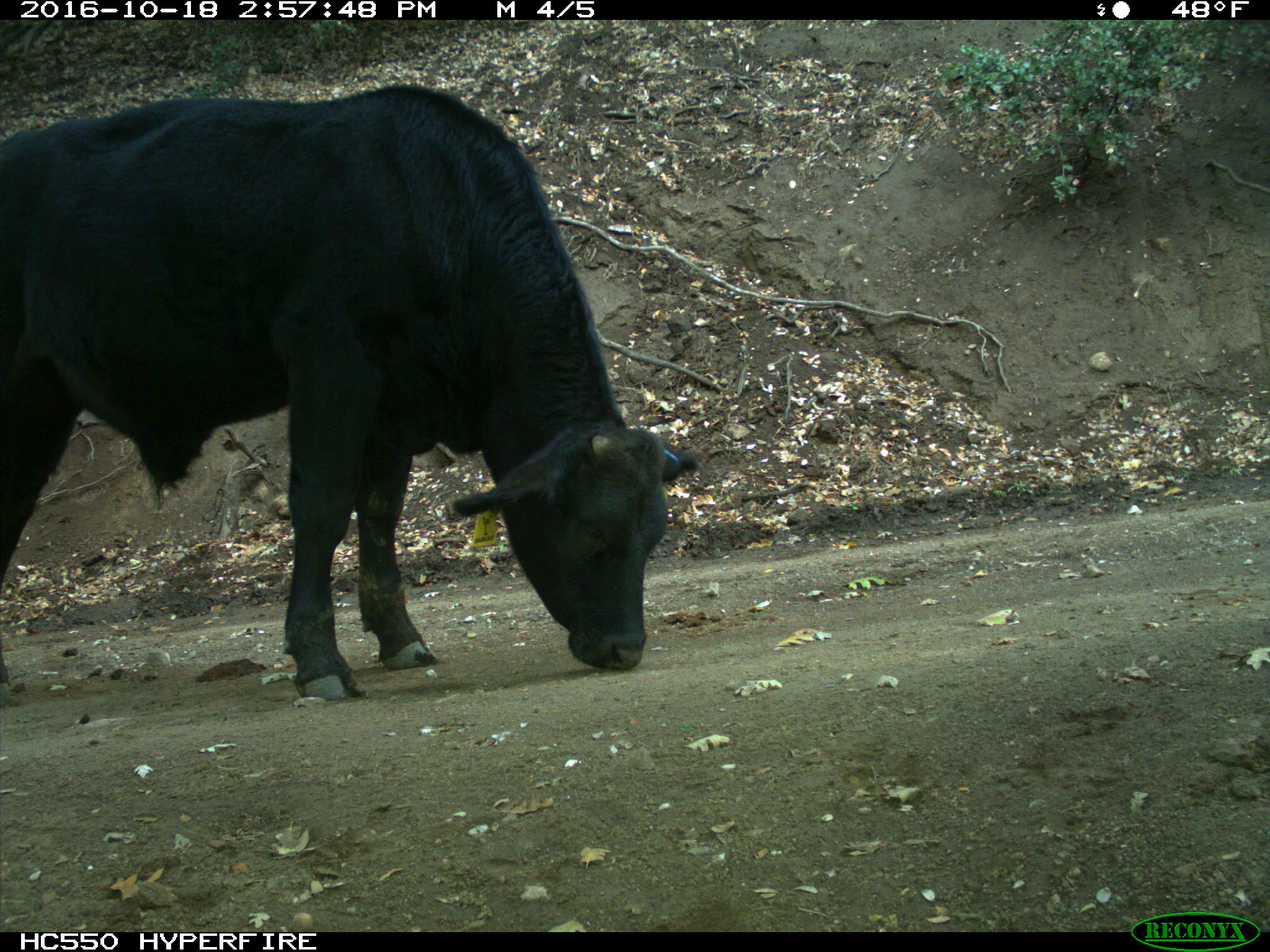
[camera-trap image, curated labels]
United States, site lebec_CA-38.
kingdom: Animalia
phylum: Chordata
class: Mammalia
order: Artiodactyla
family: Bovidae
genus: Bos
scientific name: Bos taurus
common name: domestic cow